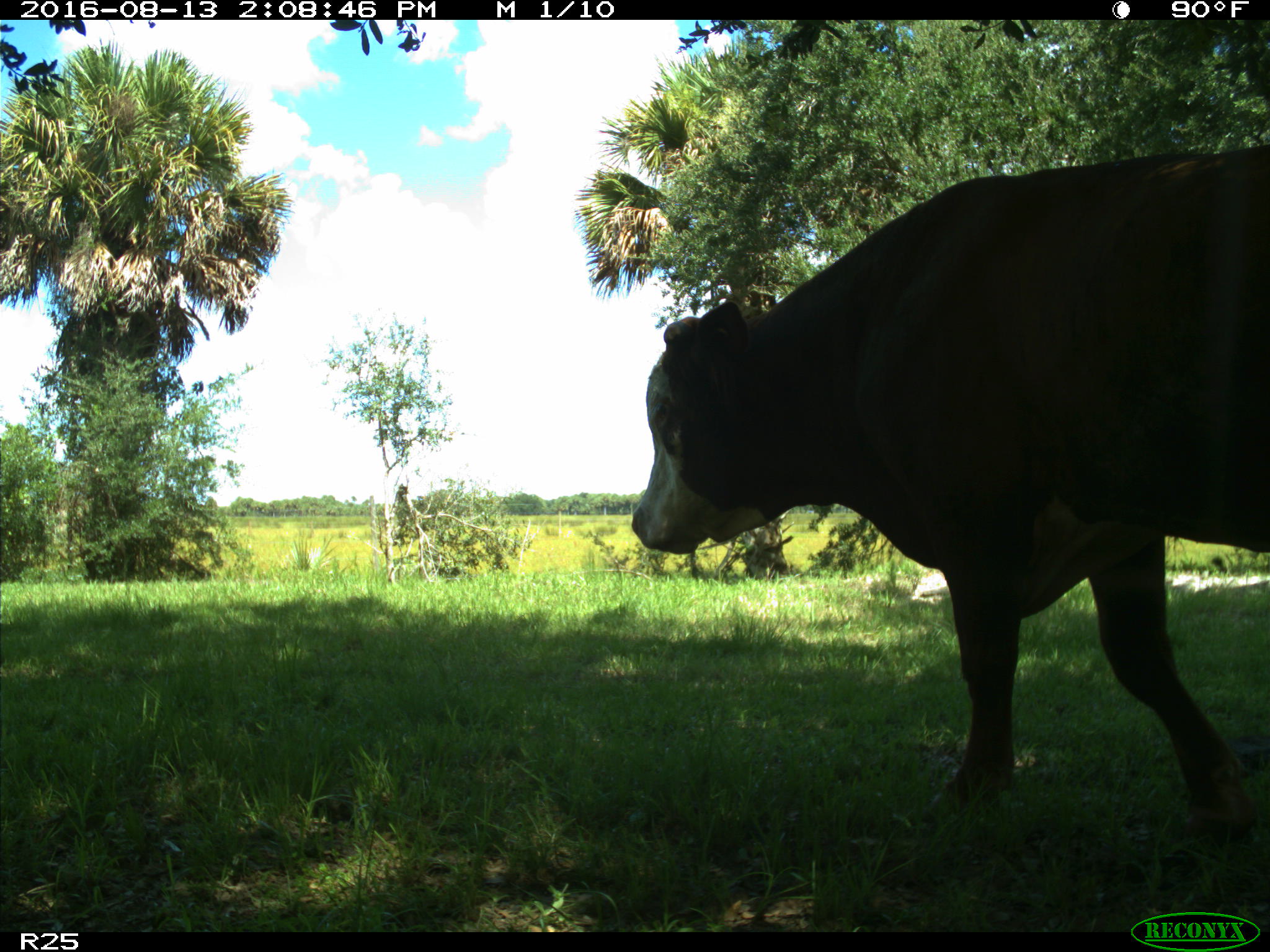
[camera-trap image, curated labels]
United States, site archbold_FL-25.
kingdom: Animalia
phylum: Chordata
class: Mammalia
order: Artiodactyla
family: Bovidae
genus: Bos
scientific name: Bos taurus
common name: domestic cow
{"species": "Bos taurus (domestic cow)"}